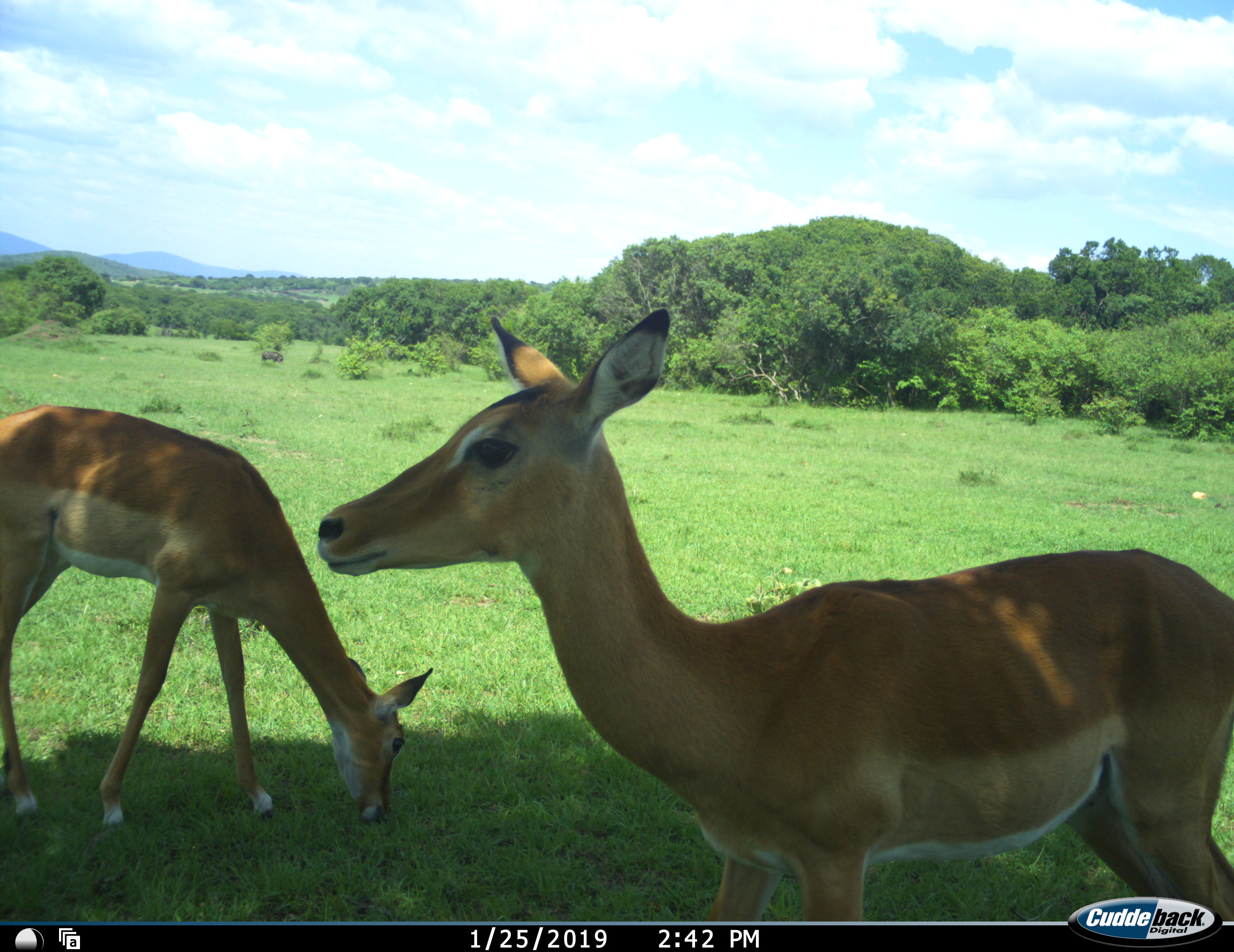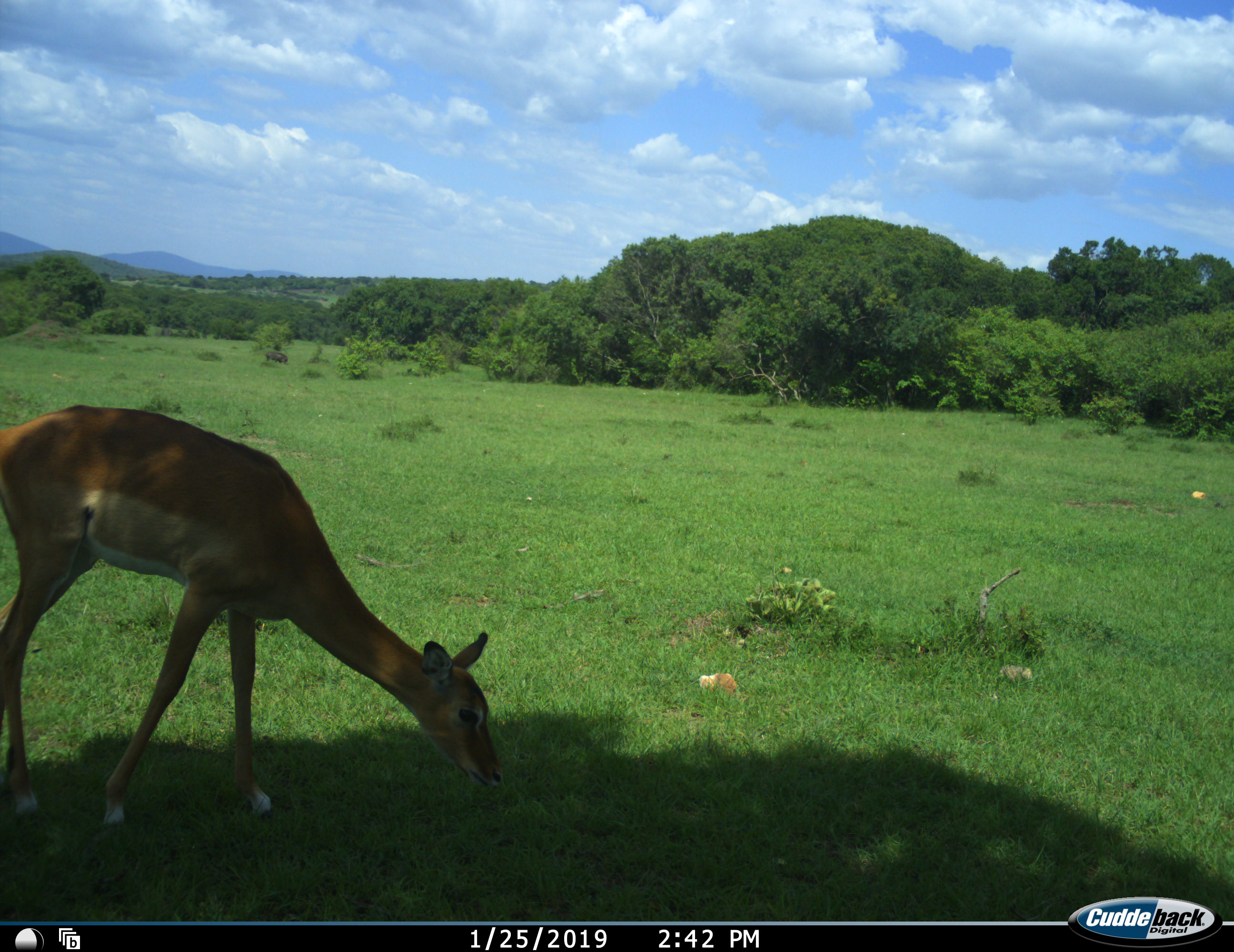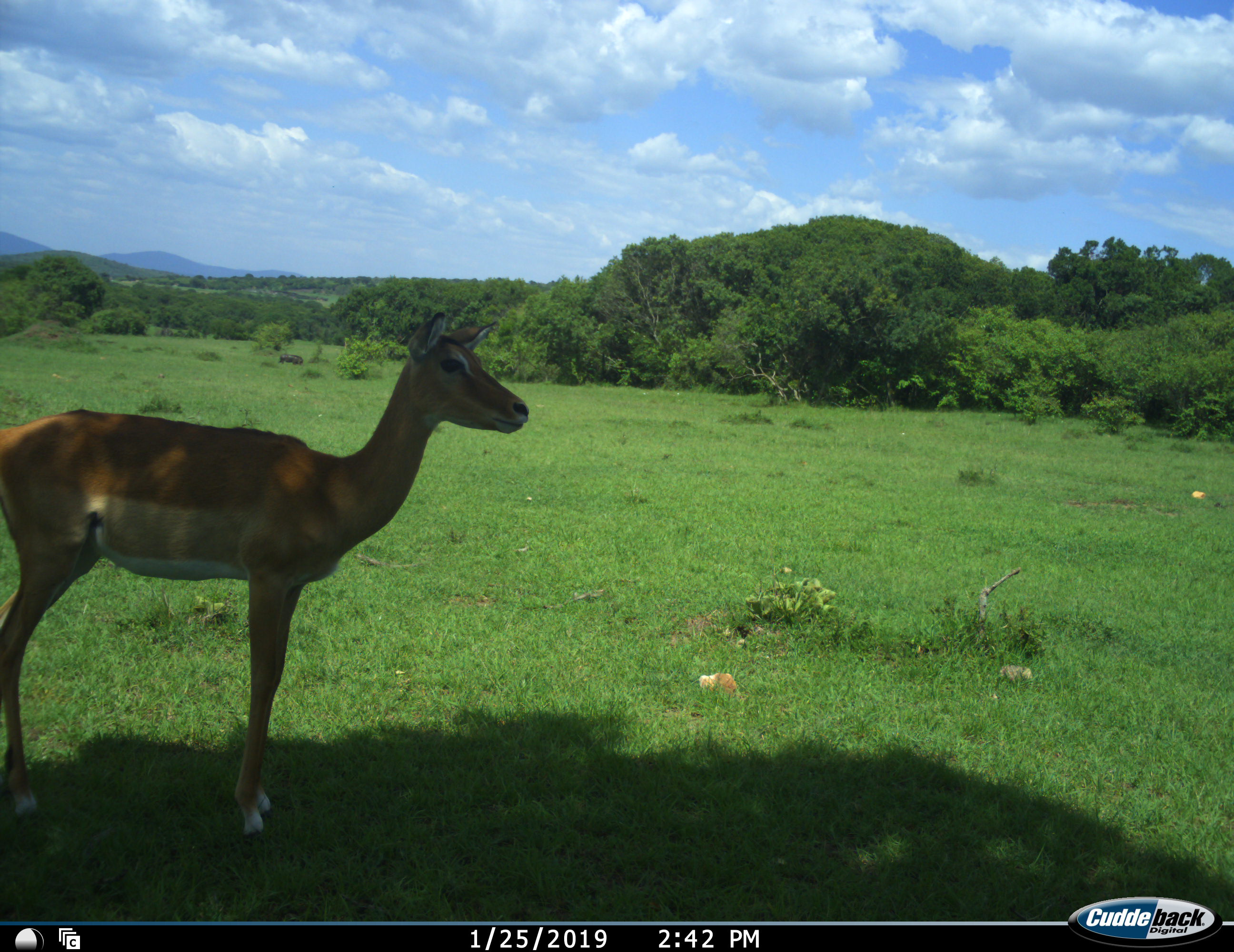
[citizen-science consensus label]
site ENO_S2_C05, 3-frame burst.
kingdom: Animalia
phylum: Chordata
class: Mammalia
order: Artiodactyla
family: Bovidae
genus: Aepyceros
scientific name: Aepyceros melampus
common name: impala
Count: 2.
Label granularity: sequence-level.